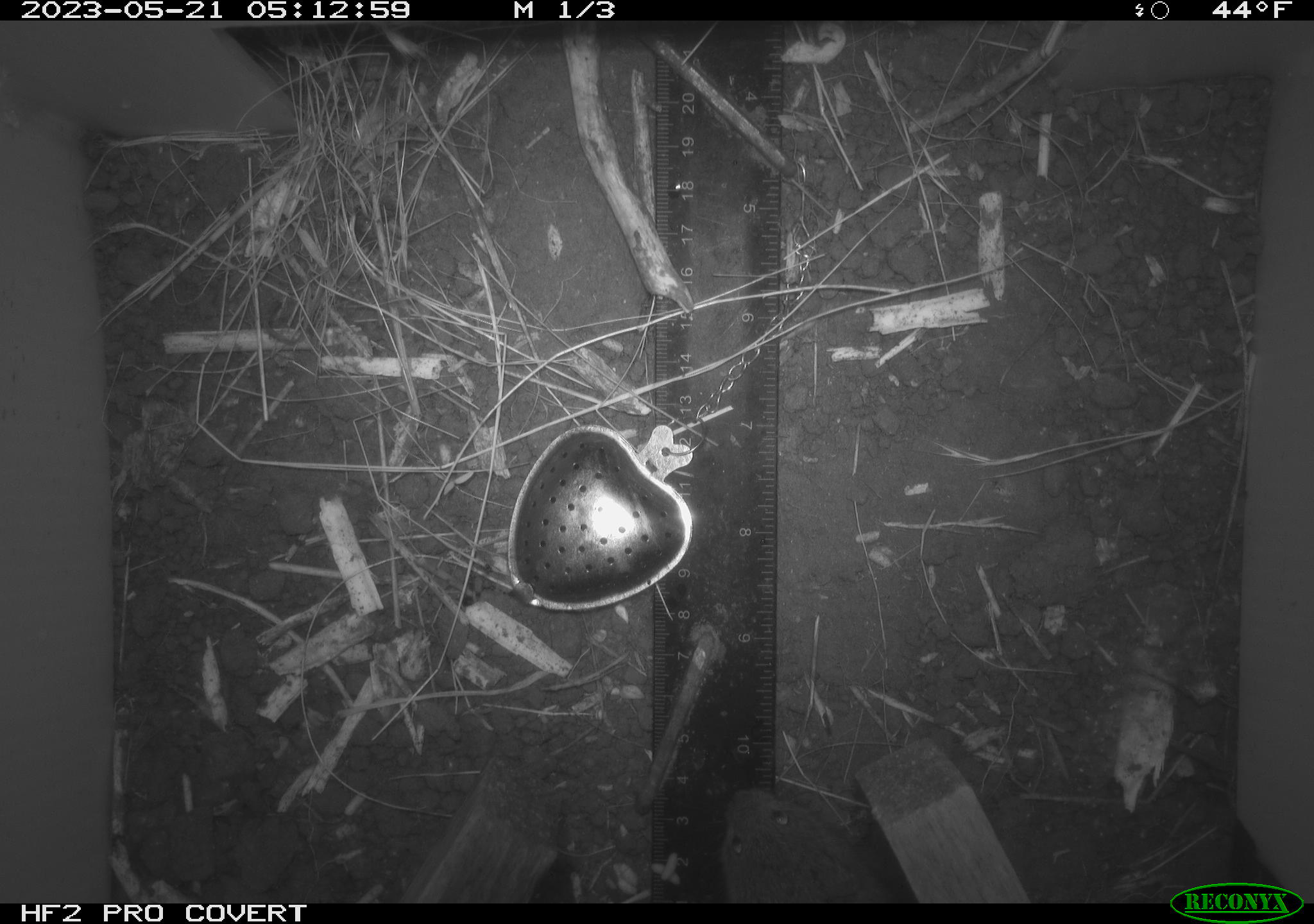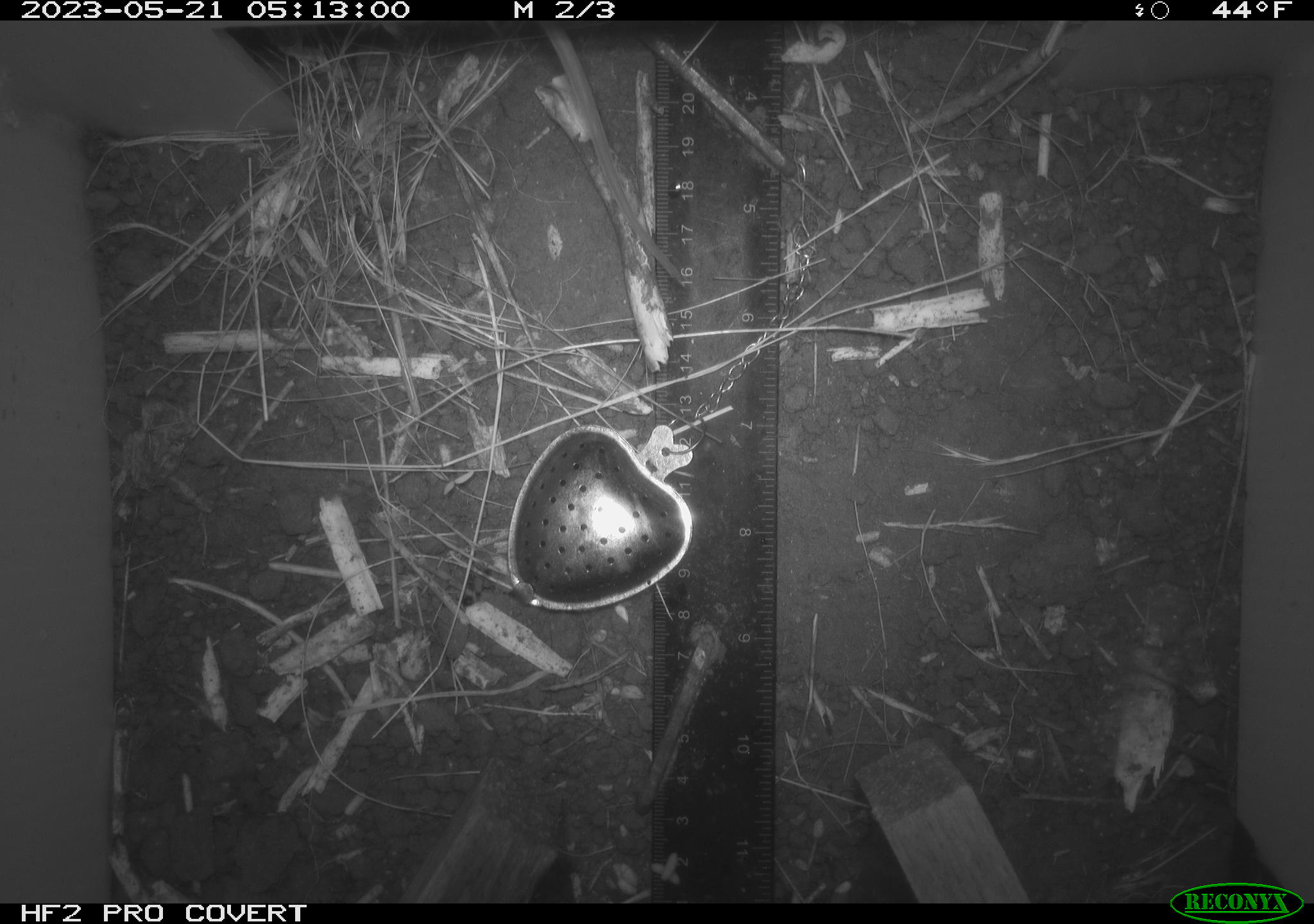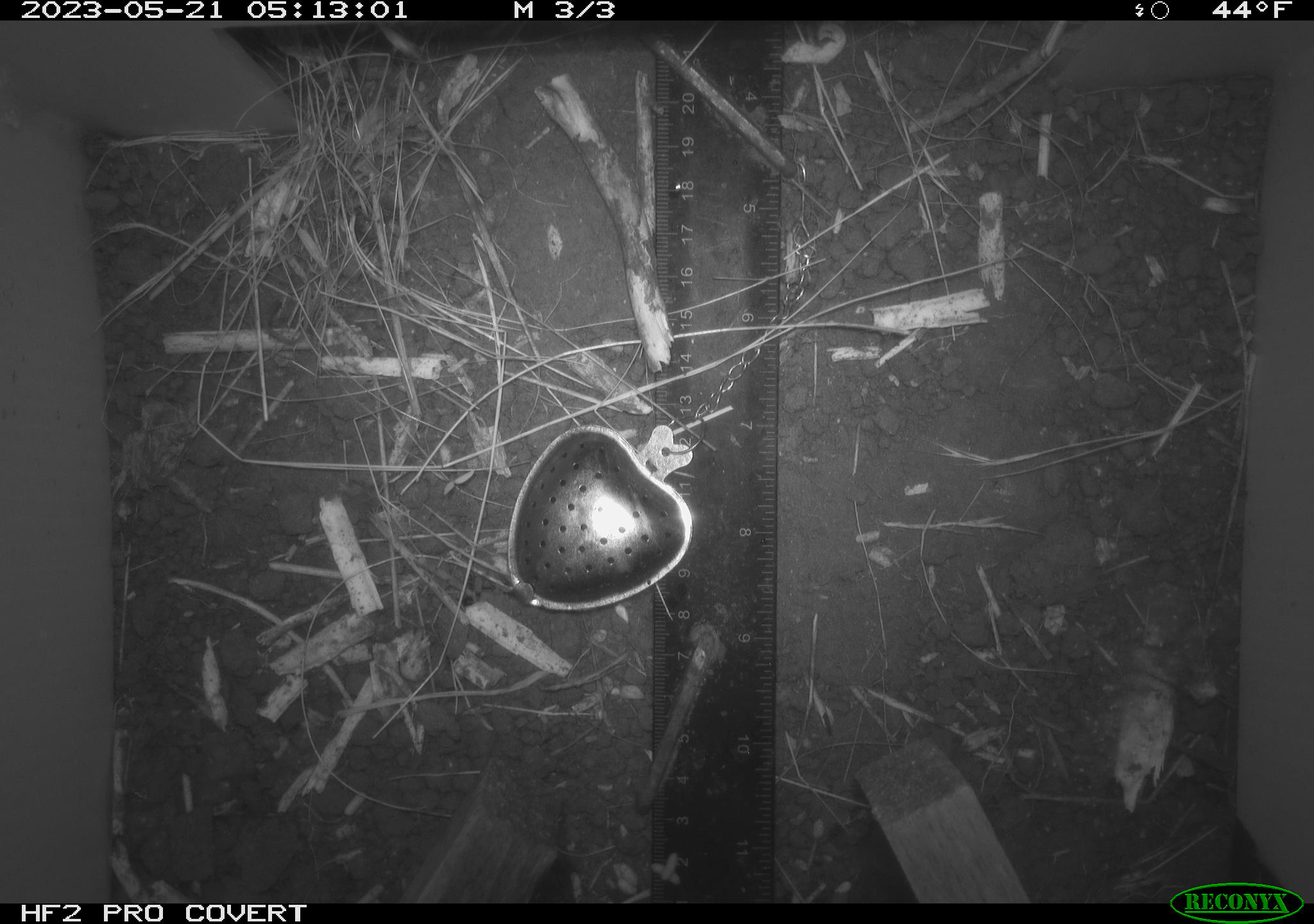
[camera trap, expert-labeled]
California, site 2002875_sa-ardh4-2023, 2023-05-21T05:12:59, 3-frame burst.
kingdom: Animalia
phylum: Chordata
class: Mammalia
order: Rodentia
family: Cricetidae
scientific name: Arvicolinae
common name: voles, lemmings, and muskrats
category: arvicolinae subfamily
Arvicolinae subfamily (voles, lemmings, and muskrats) (Arvicolinae).